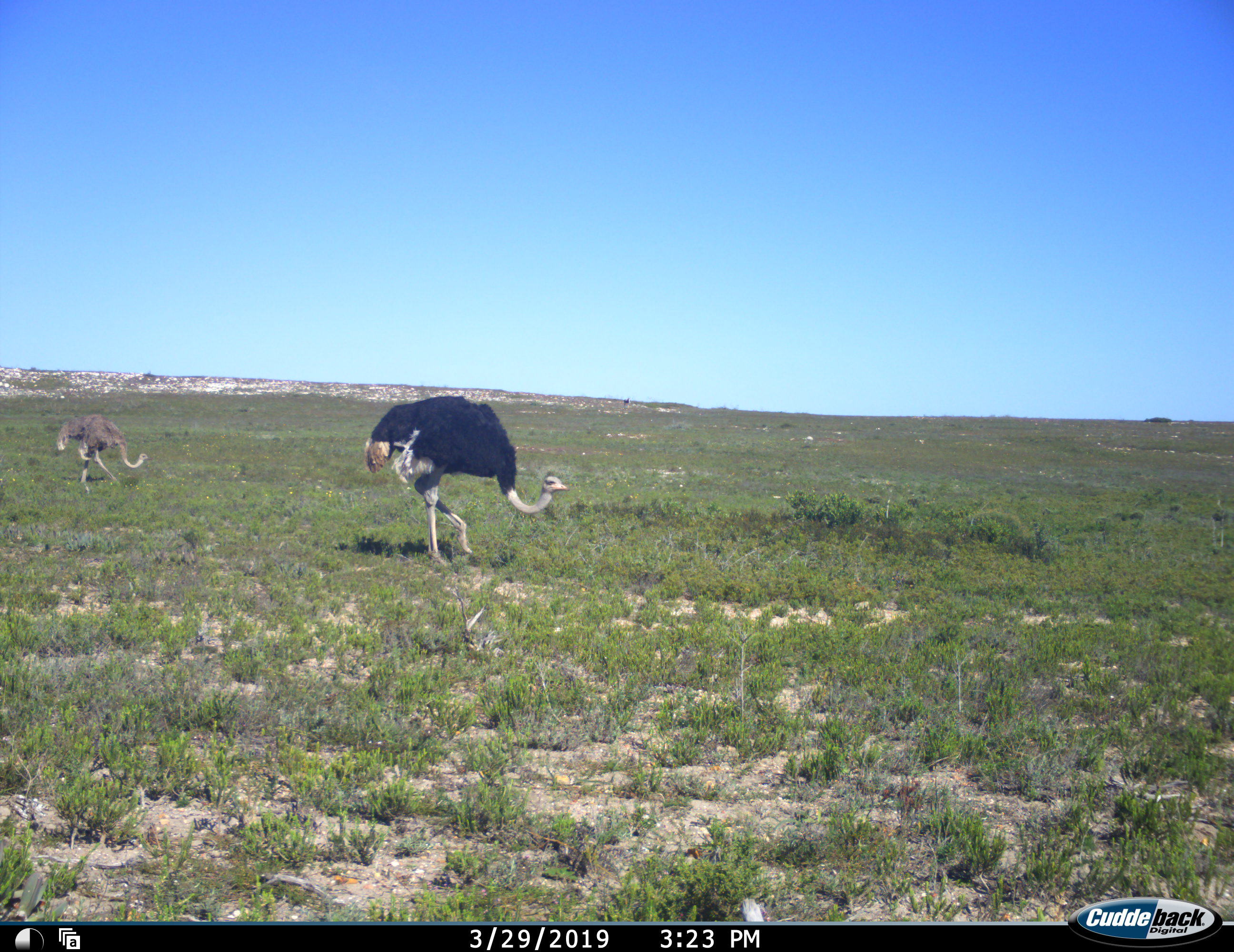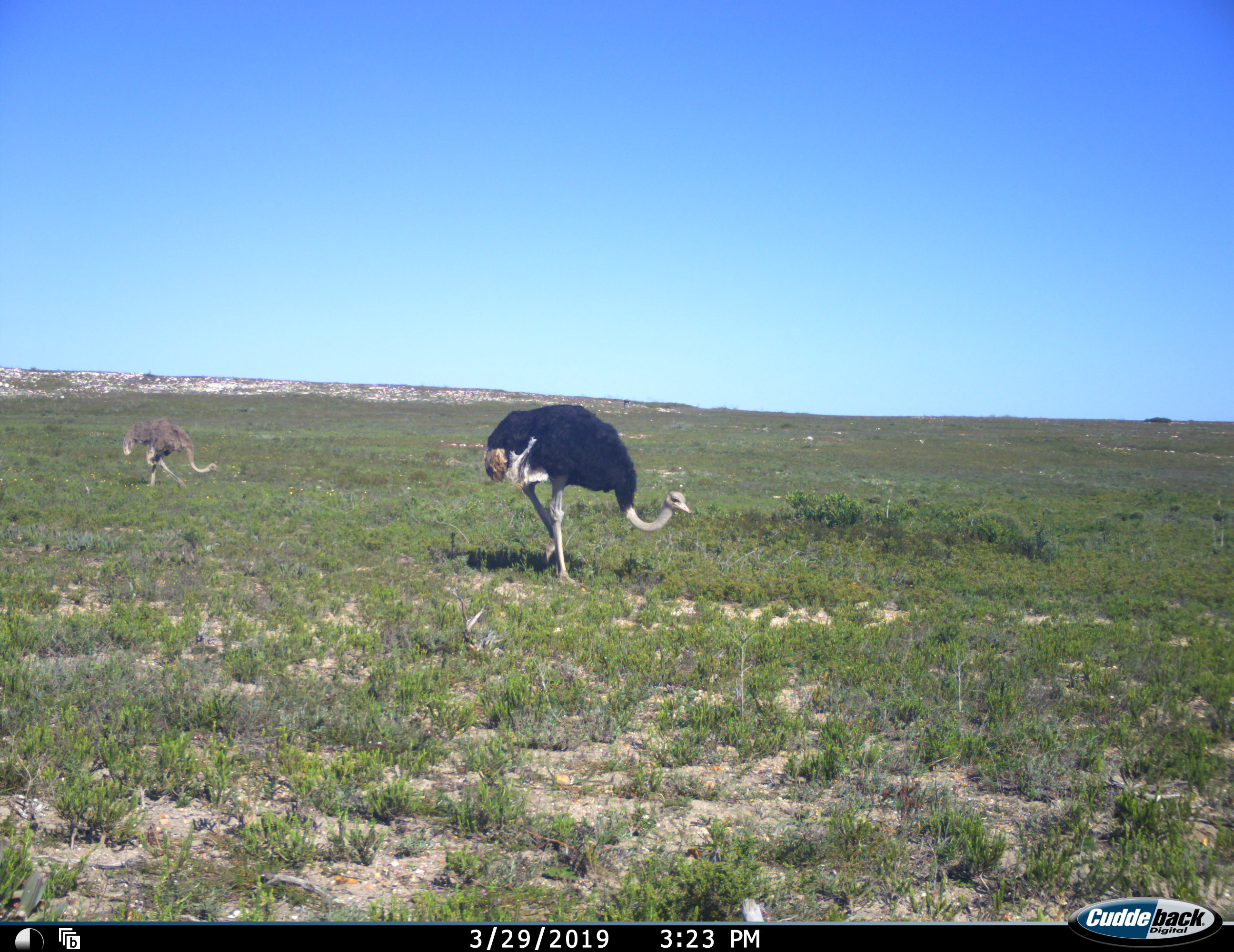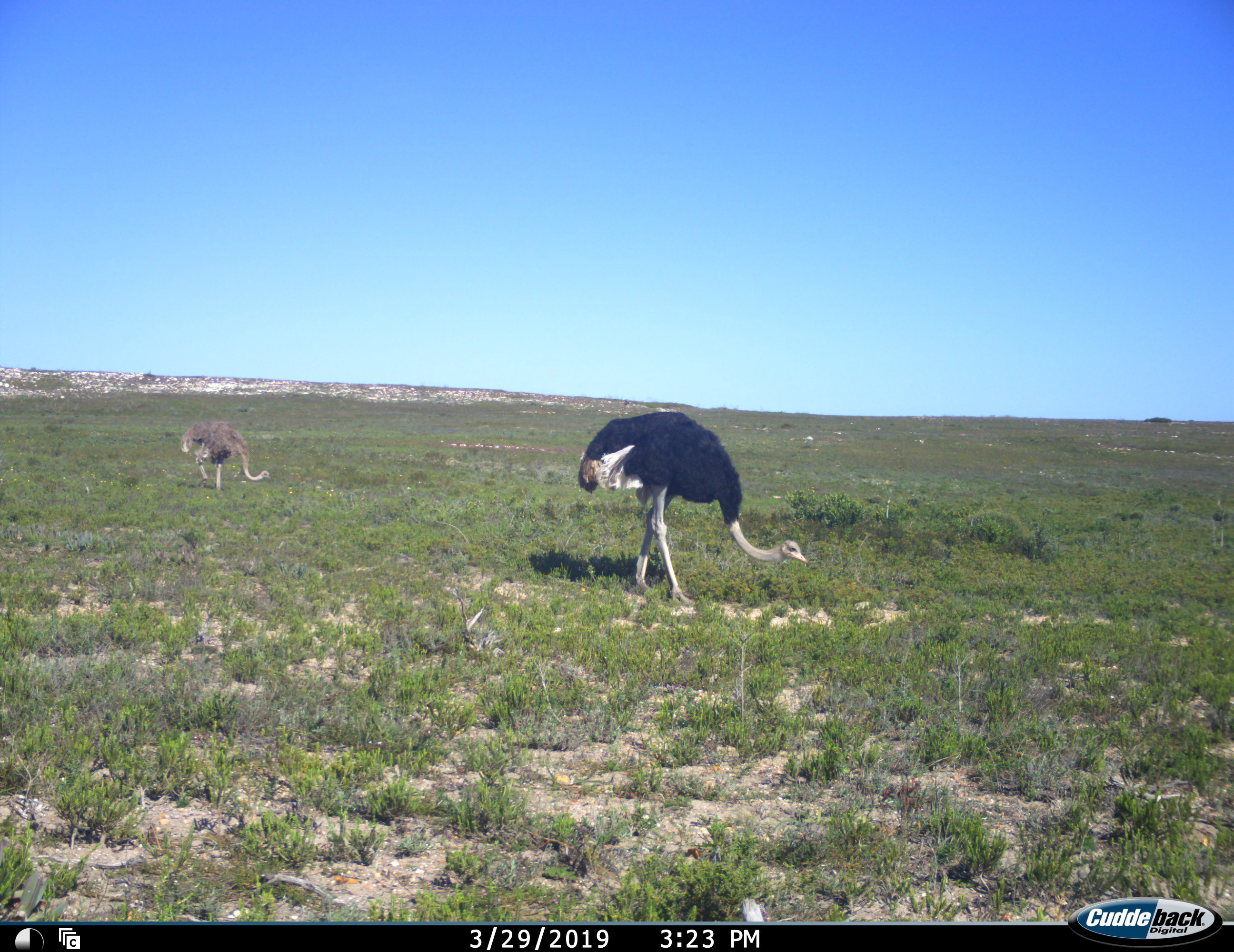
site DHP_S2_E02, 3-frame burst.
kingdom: Animalia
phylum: Chordata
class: Aves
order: Struthioniformes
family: Struthionidae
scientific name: Struthionidae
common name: ostrich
Ostrich (Struthionidae), count 2. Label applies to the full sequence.